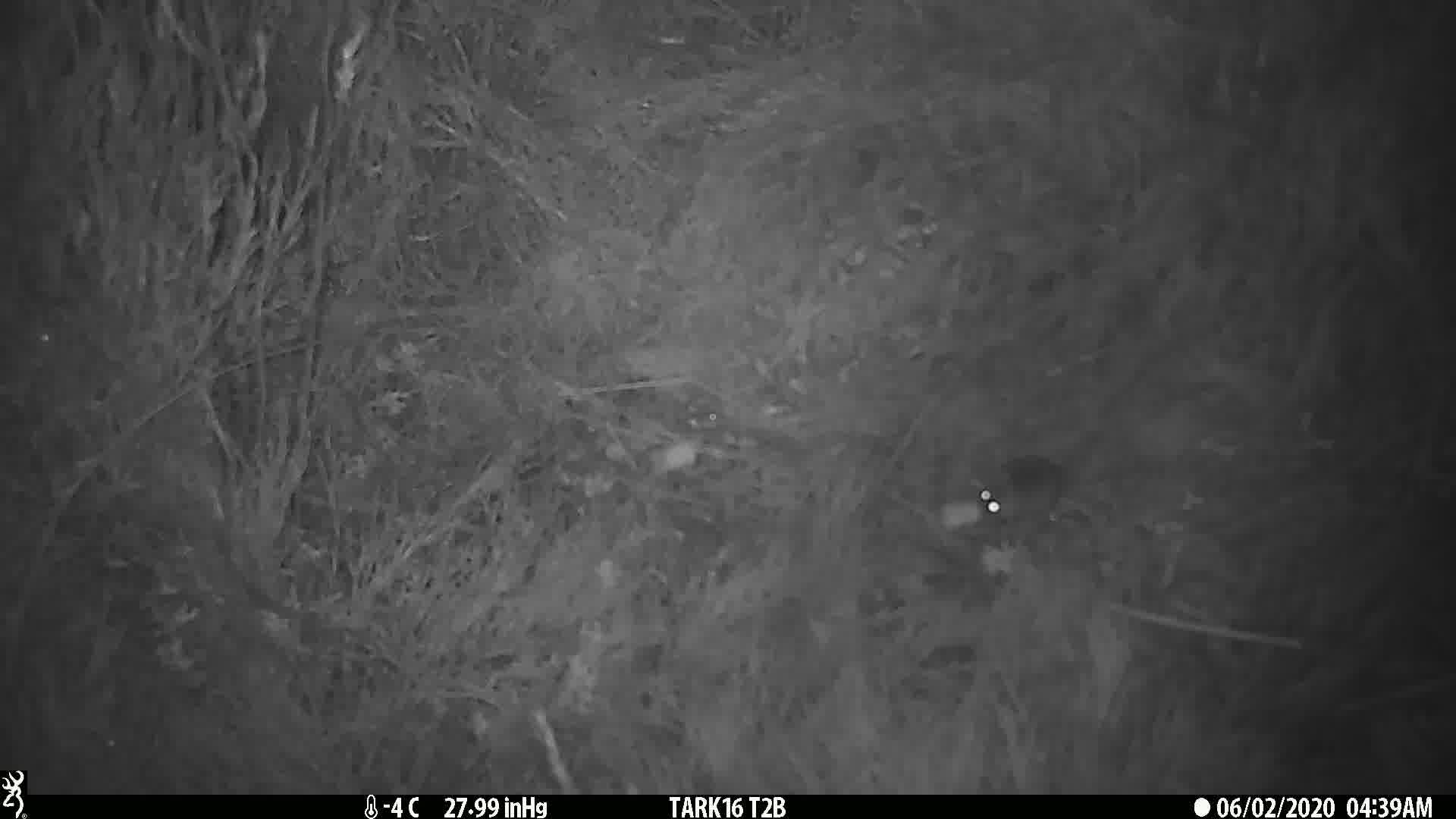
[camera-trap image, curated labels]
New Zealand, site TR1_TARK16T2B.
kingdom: Animalia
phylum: Chordata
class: Mammalia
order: Rodentia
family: Muridae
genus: Mus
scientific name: Mus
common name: mouse